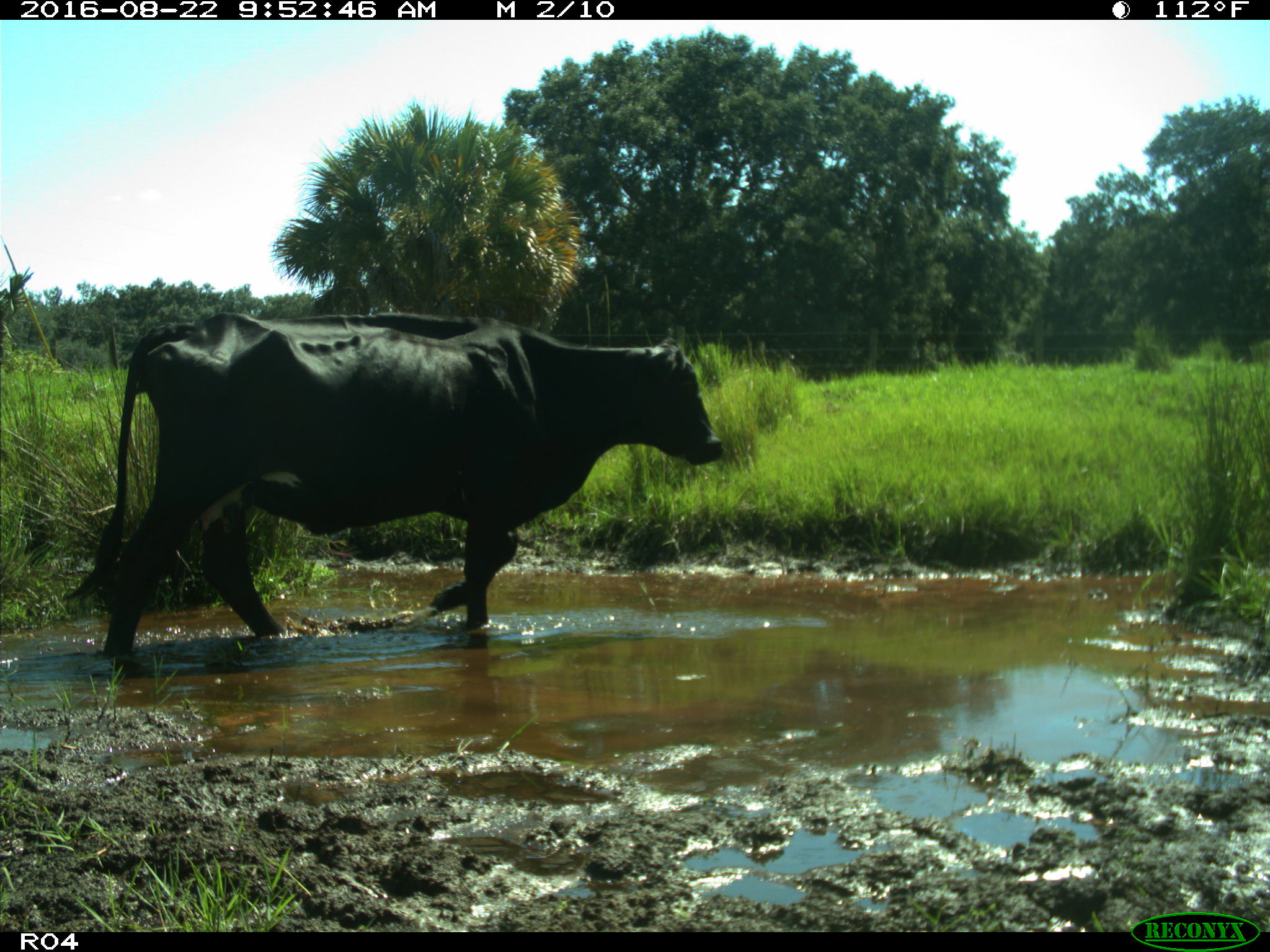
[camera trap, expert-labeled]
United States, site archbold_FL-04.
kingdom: Animalia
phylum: Chordata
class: Mammalia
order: Artiodactyla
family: Bovidae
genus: Bos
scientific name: Bos taurus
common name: domestic cow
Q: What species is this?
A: Bos taurus (domestic cow).